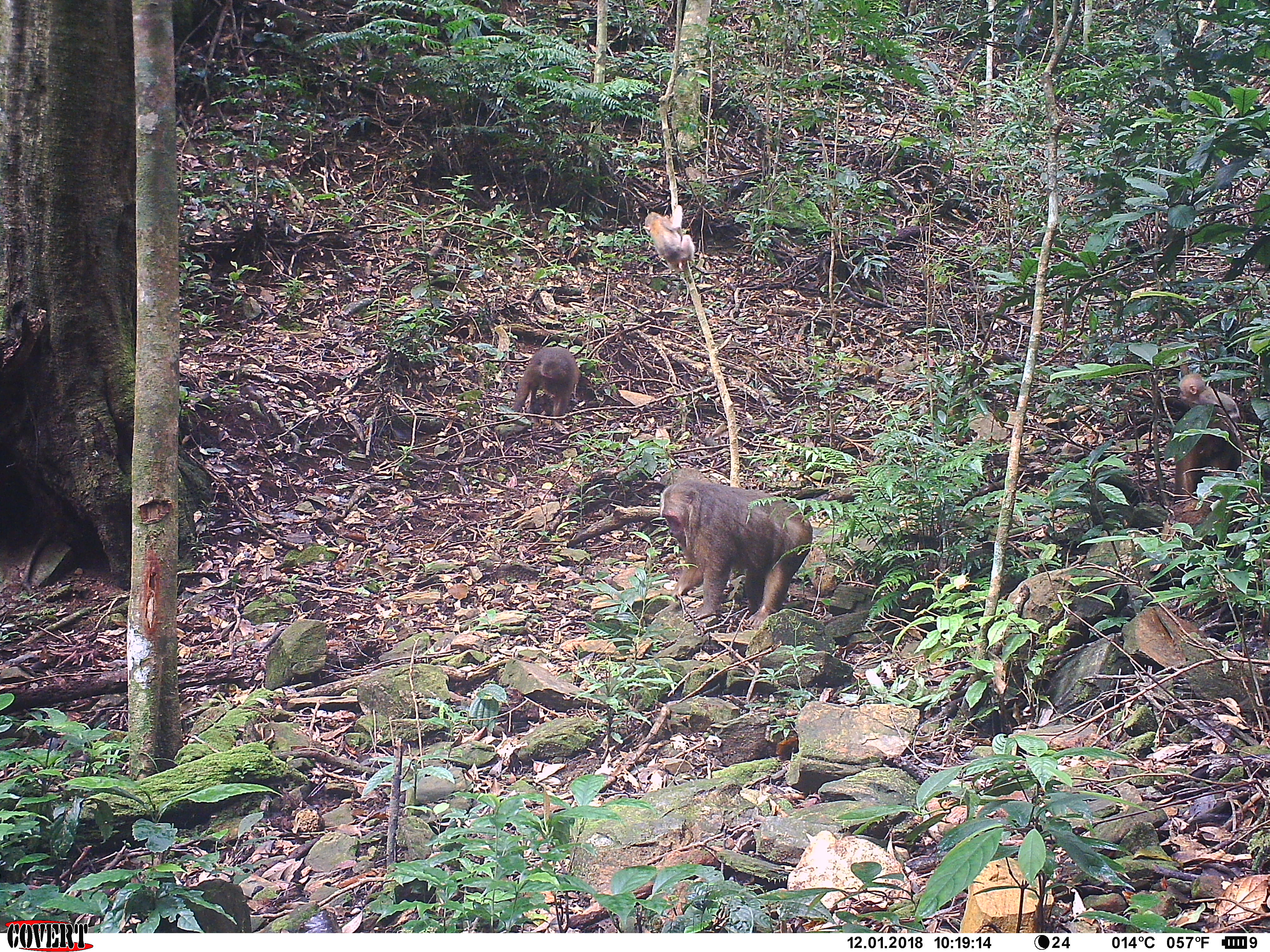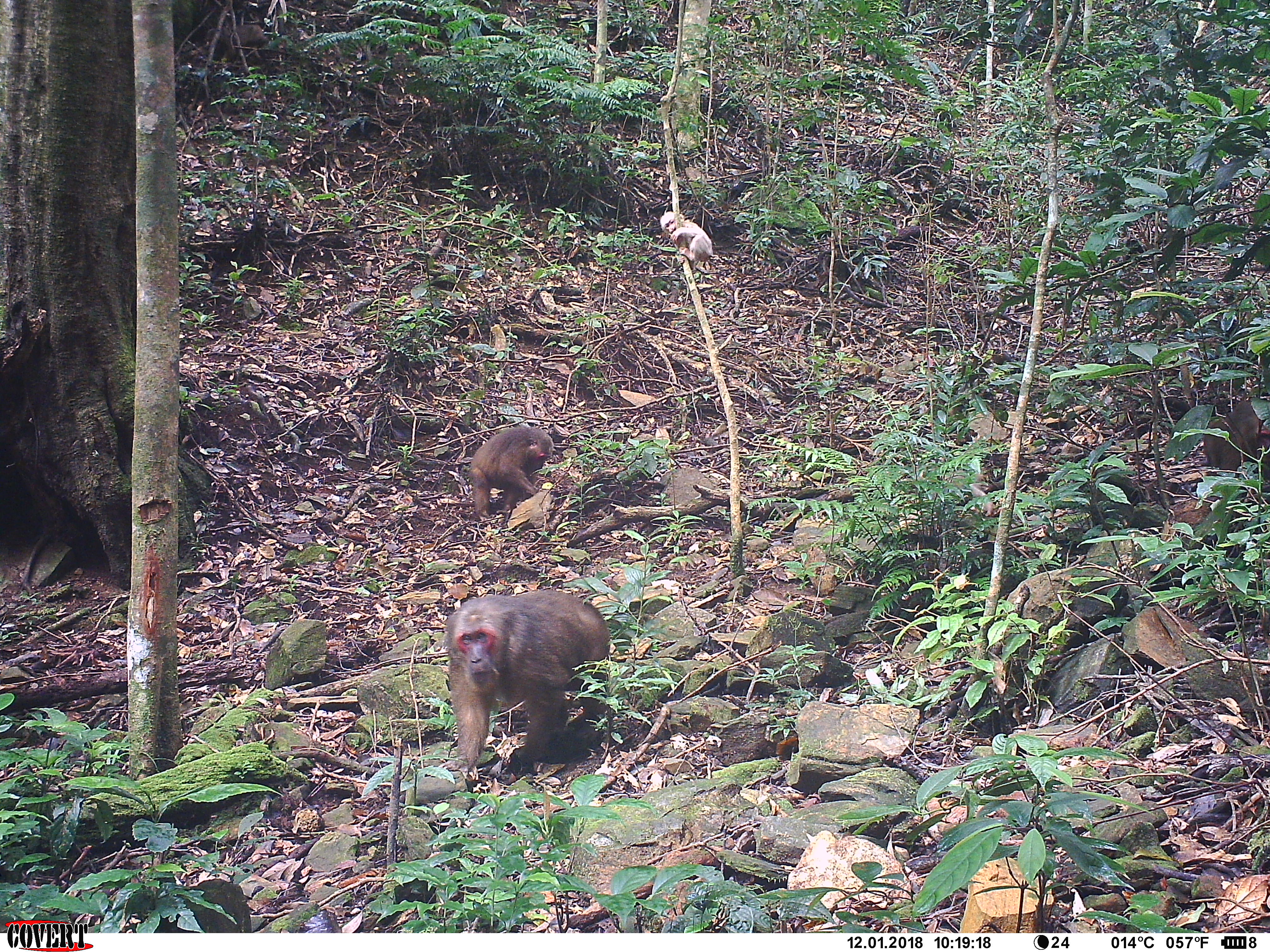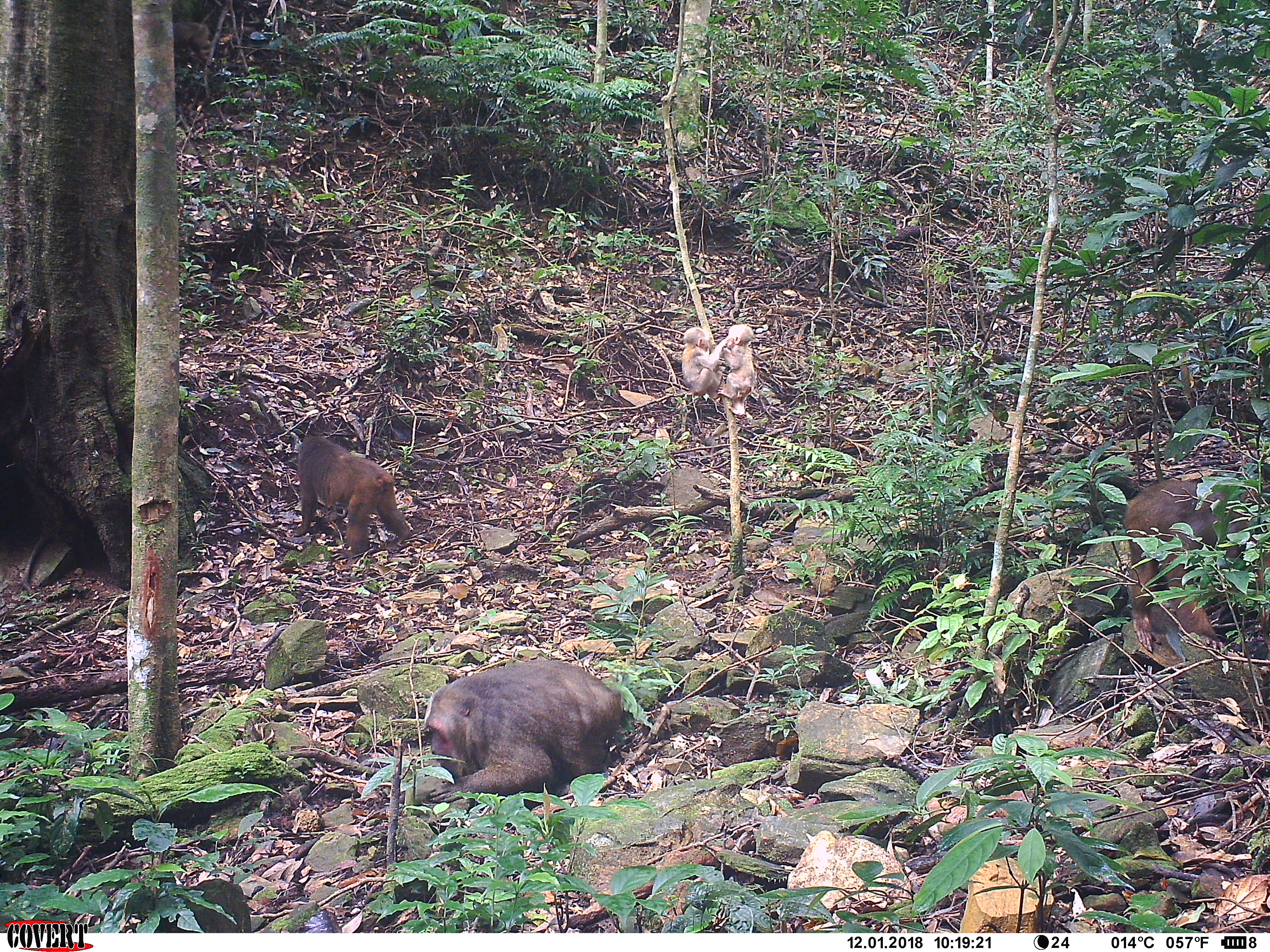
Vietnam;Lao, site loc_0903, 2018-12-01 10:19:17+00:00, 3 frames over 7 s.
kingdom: Animalia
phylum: Chordata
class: Mammalia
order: Primates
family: Cercopithecidae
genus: Macaca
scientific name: Macaca arctoides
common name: stump-tailed macaque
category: stump tailed macaque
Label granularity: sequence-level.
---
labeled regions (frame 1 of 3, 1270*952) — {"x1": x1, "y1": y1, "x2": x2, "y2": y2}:
stump tailed macaque: {"x1": 659, "y1": 478, "x2": 813, "y2": 630}; {"x1": 1174, "y1": 404, "x2": 1245, "y2": 499}; {"x1": 511, "y1": 346, "x2": 581, "y2": 423}; {"x1": 1177, "y1": 372, "x2": 1242, "y2": 431}; {"x1": 642, "y1": 204, "x2": 696, "y2": 274}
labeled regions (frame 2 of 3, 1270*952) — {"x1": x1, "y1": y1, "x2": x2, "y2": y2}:
stump tailed macaque: {"x1": 437, "y1": 589, "x2": 610, "y2": 773}; {"x1": 468, "y1": 424, "x2": 554, "y2": 519}; {"x1": 1201, "y1": 399, "x2": 1270, "y2": 476}; {"x1": 659, "y1": 210, "x2": 713, "y2": 269}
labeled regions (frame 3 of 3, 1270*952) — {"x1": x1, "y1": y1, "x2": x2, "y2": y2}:
stump tailed macaque: {"x1": 424, "y1": 659, "x2": 624, "y2": 830}; {"x1": 1122, "y1": 480, "x2": 1270, "y2": 653}; {"x1": 287, "y1": 426, "x2": 410, "y2": 560}; {"x1": 716, "y1": 323, "x2": 756, "y2": 418}; {"x1": 681, "y1": 327, "x2": 730, "y2": 399}